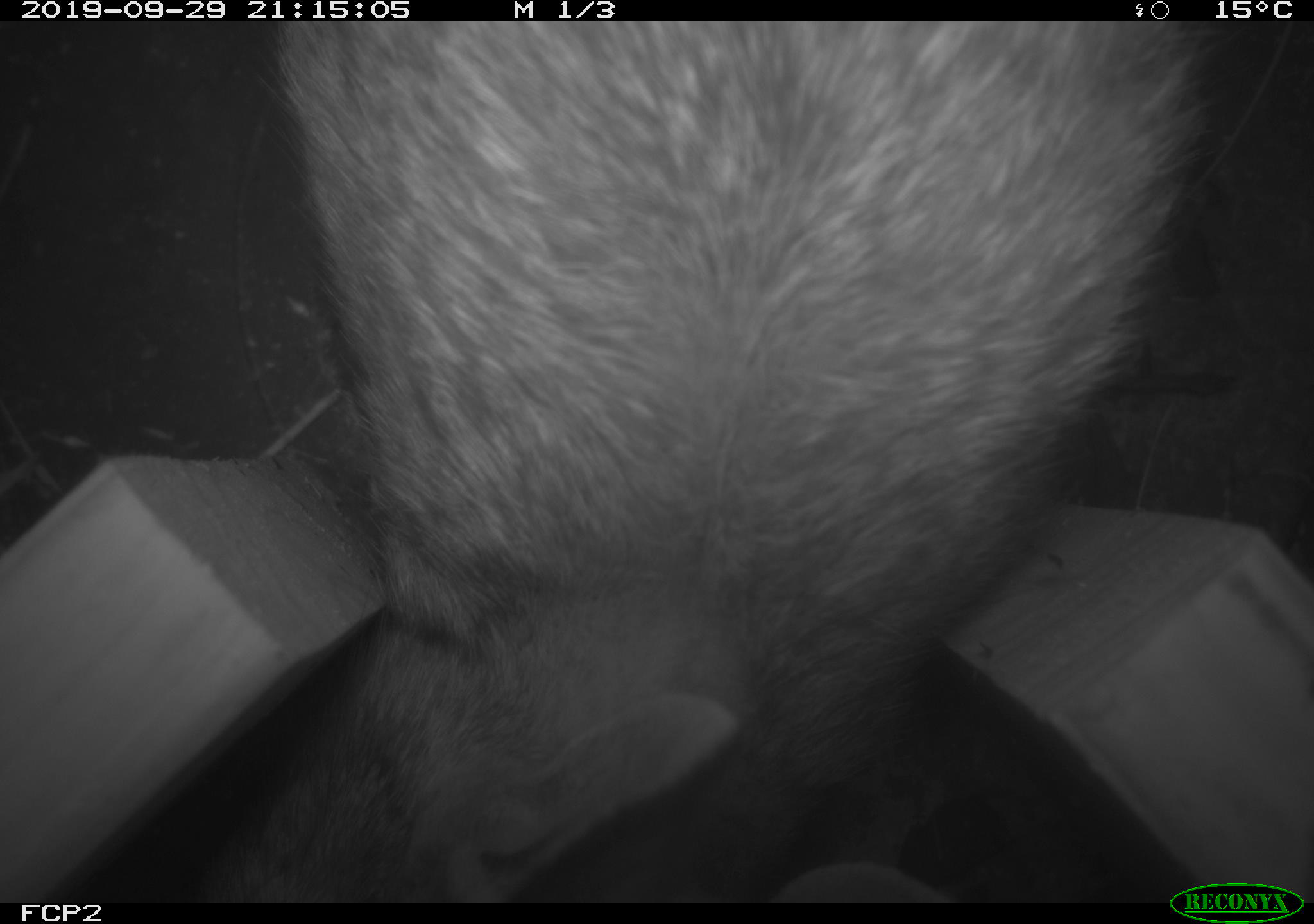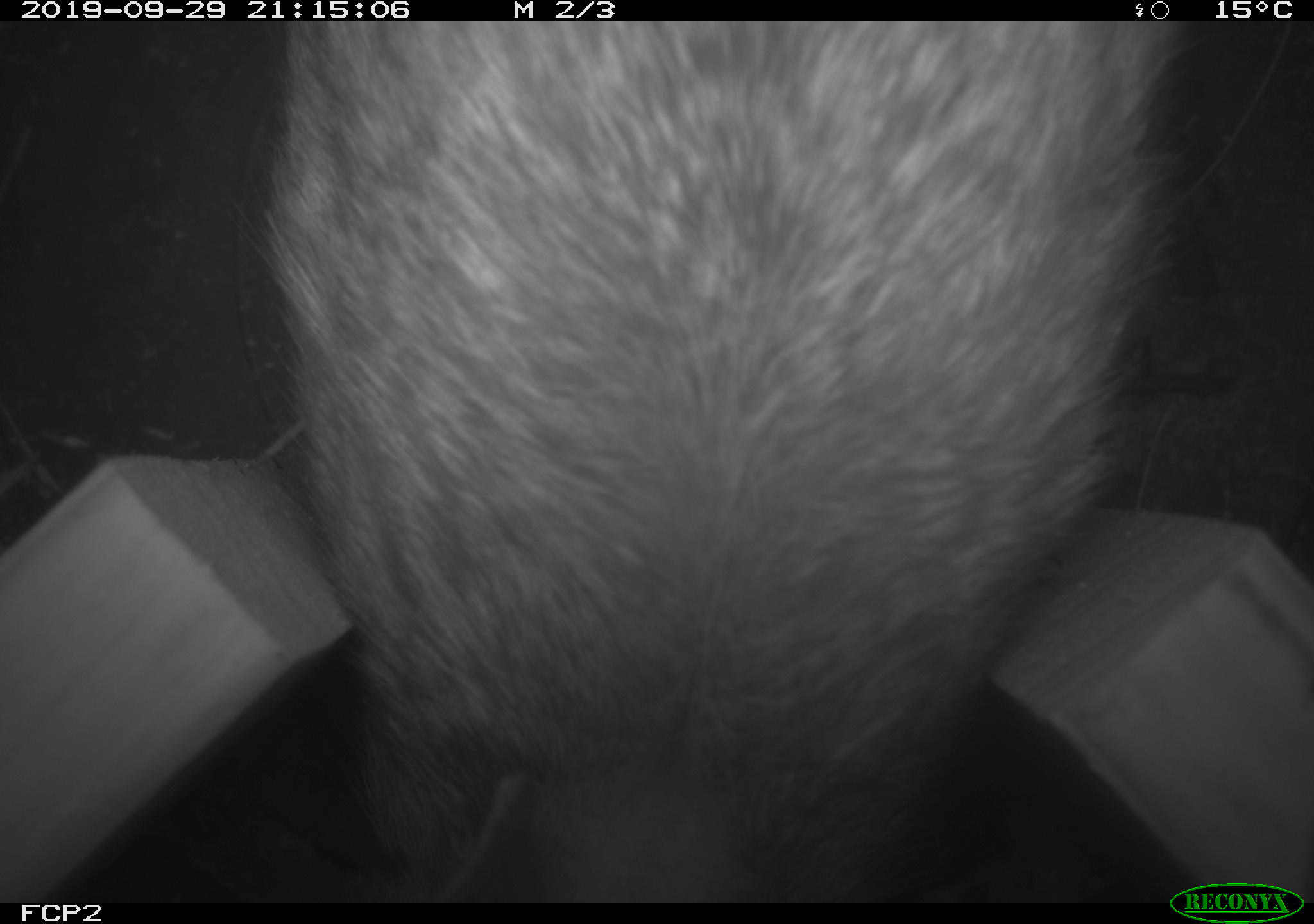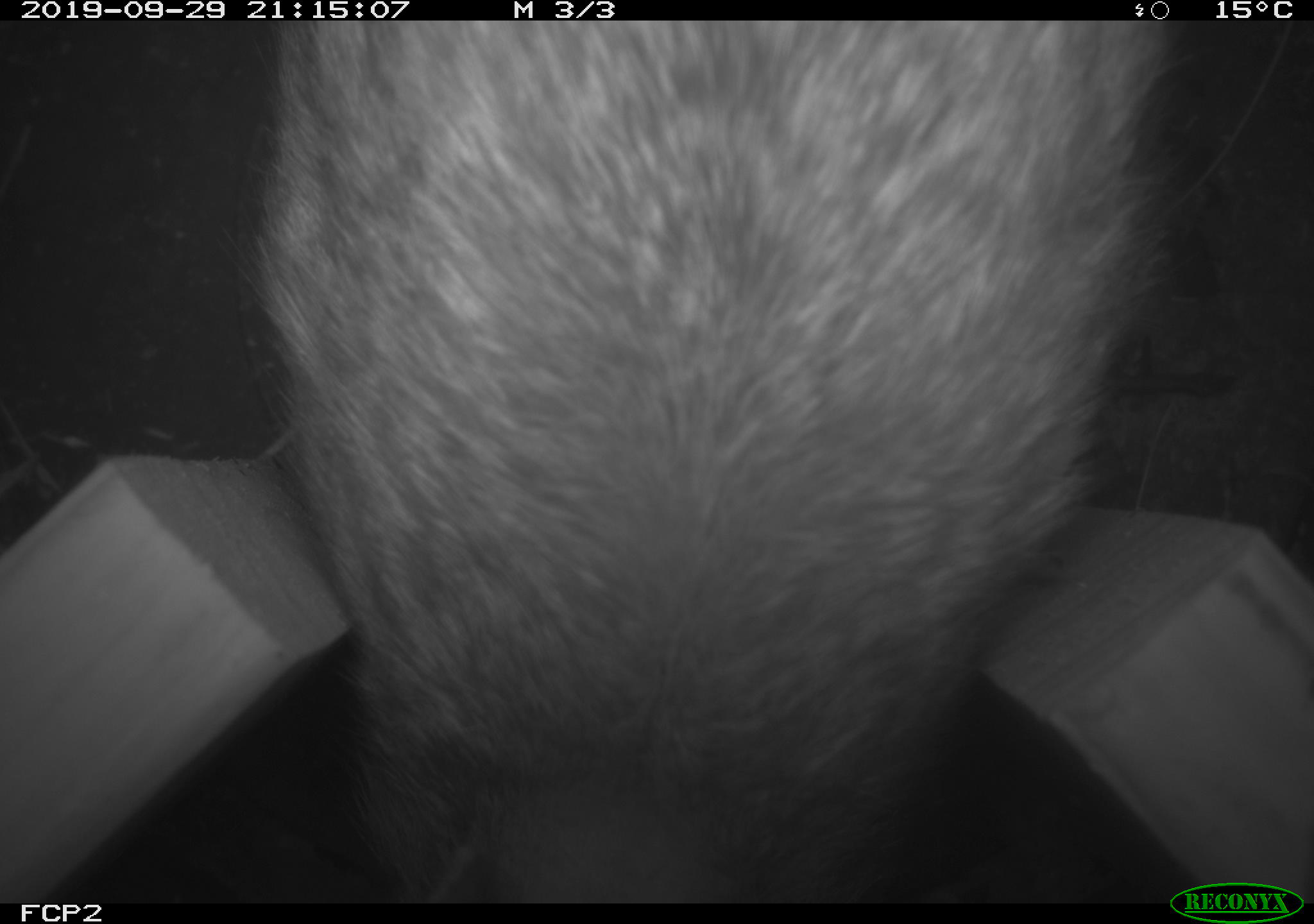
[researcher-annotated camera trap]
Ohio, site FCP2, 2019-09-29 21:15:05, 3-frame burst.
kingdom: Animalia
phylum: Chordata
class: Mammalia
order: Lagomorpha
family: Leporidae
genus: Sylvilagus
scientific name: Sylvilagus floridanus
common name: eastern cottontail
Eastern cottontail (Sylvilagus floridanus).